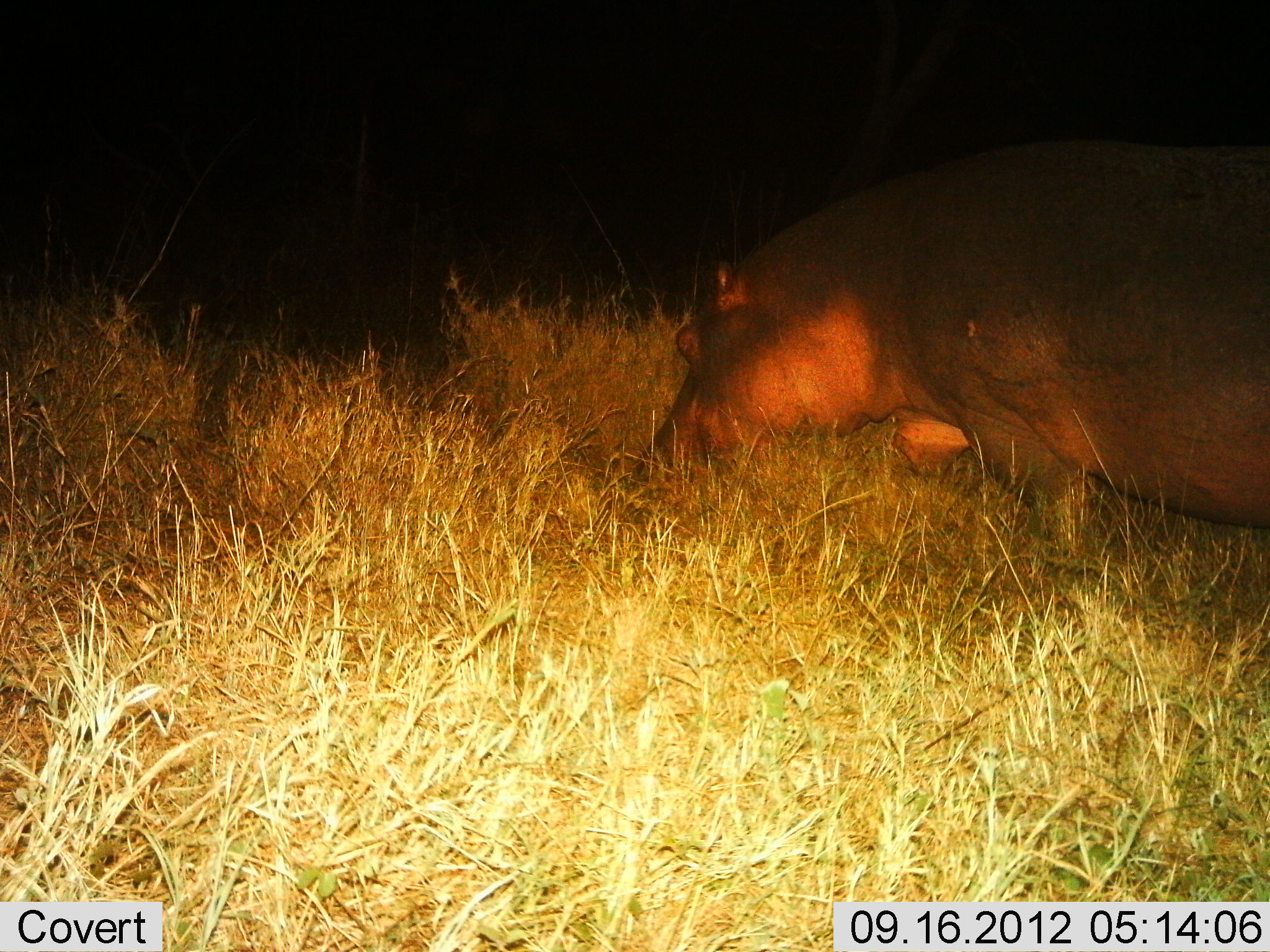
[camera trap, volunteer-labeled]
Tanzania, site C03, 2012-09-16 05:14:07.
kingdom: Animalia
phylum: Chordata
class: Mammalia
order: Artiodactyla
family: Hippopotamidae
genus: Hippopotamus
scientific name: Hippopotamus amphibius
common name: hippopotamus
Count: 1.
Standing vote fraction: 10%.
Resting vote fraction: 0%.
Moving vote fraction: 40%.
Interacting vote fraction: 0%.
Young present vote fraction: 0%.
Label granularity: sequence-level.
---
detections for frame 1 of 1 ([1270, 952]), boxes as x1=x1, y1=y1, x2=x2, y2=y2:
animal: x1=630, y1=132, x2=1270, y2=551